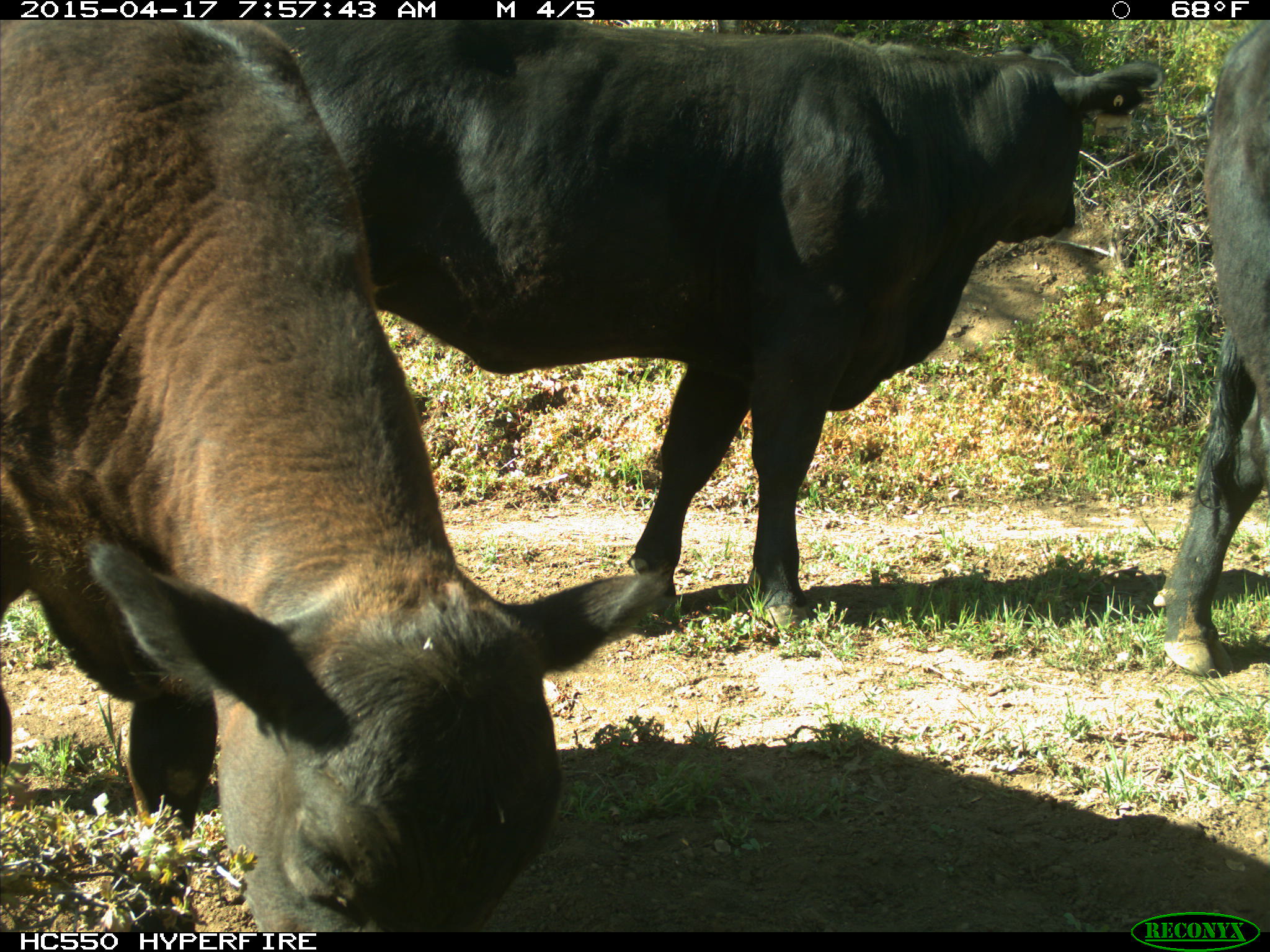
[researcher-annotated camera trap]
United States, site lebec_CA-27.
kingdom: Animalia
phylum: Chordata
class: Mammalia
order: Artiodactyla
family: Bovidae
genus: Bos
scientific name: Bos taurus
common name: domestic cow